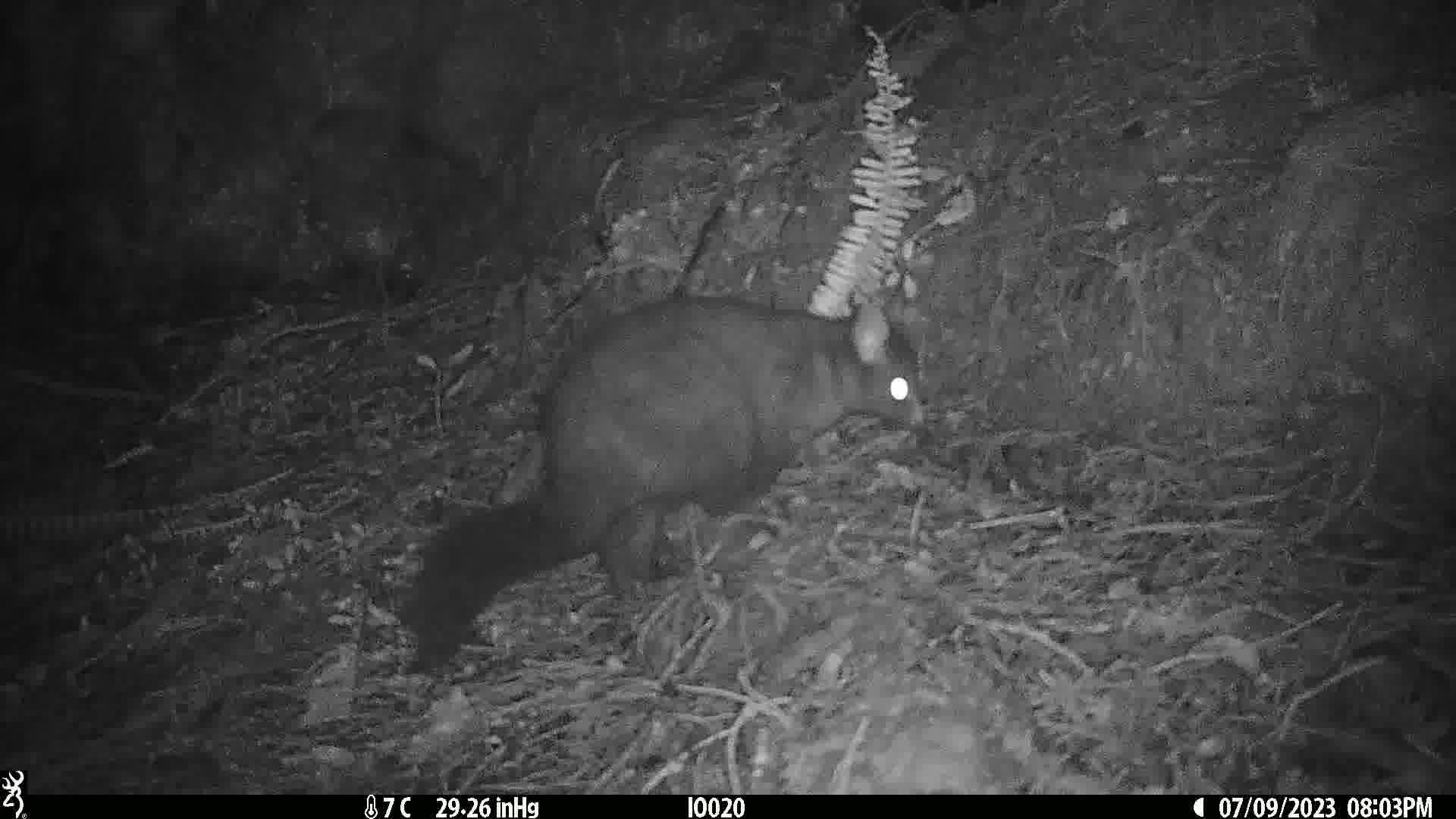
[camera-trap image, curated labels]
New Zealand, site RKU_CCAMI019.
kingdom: Animalia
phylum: Chordata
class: Mammalia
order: Diprotodontia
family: Phalangeridae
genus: Trichosurus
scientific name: Trichosurus vulpecula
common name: common brushtail possum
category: possum